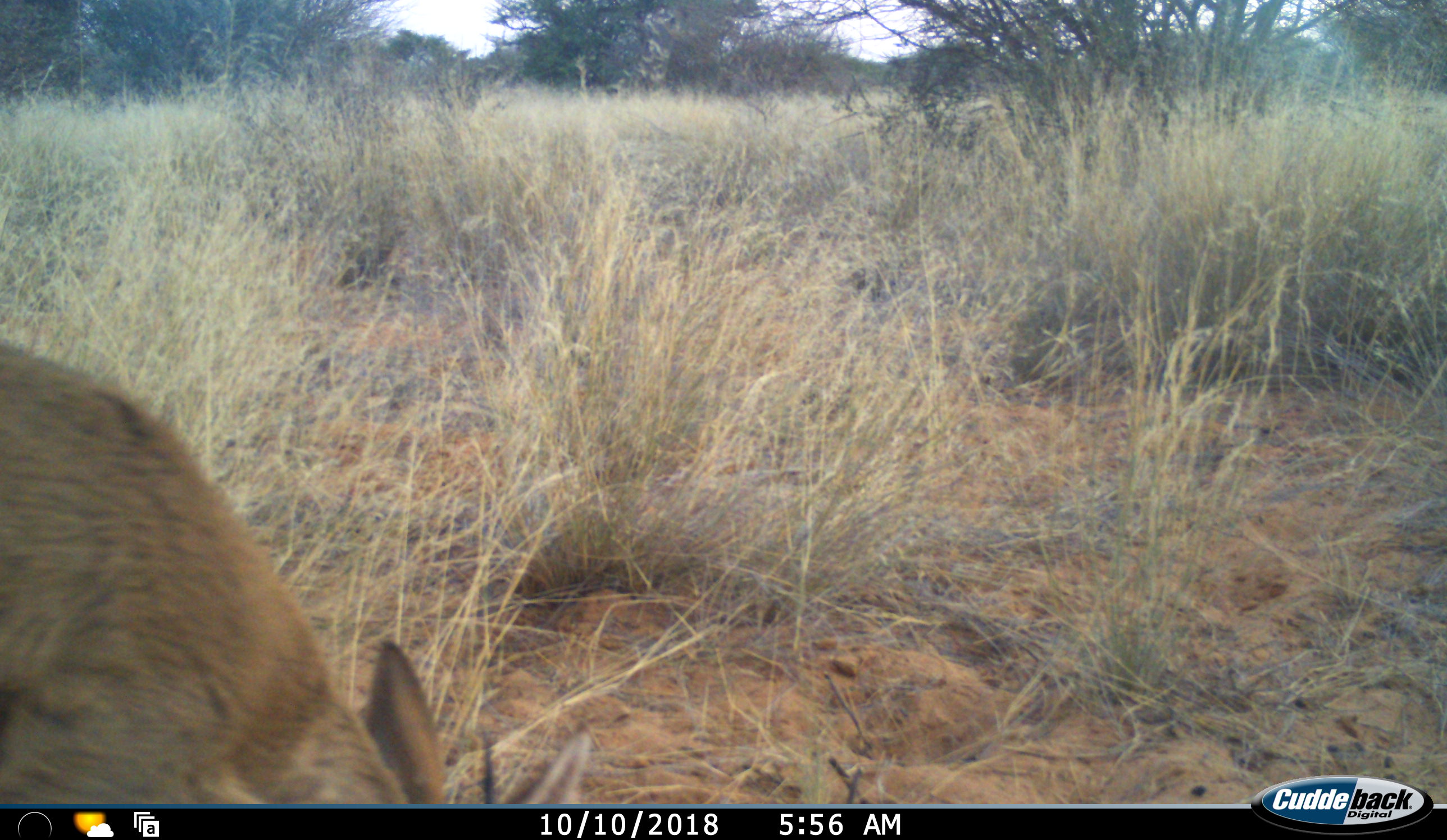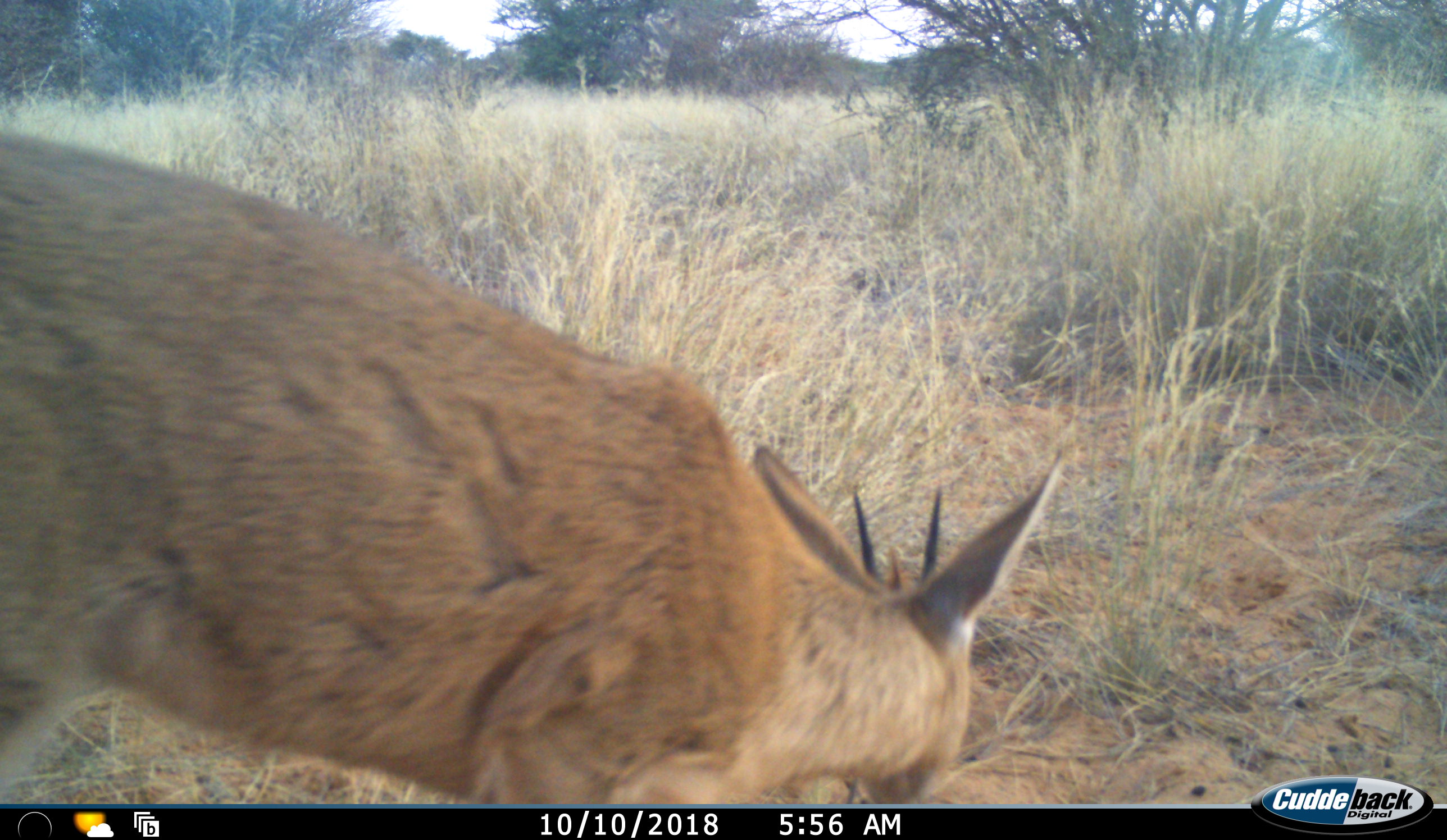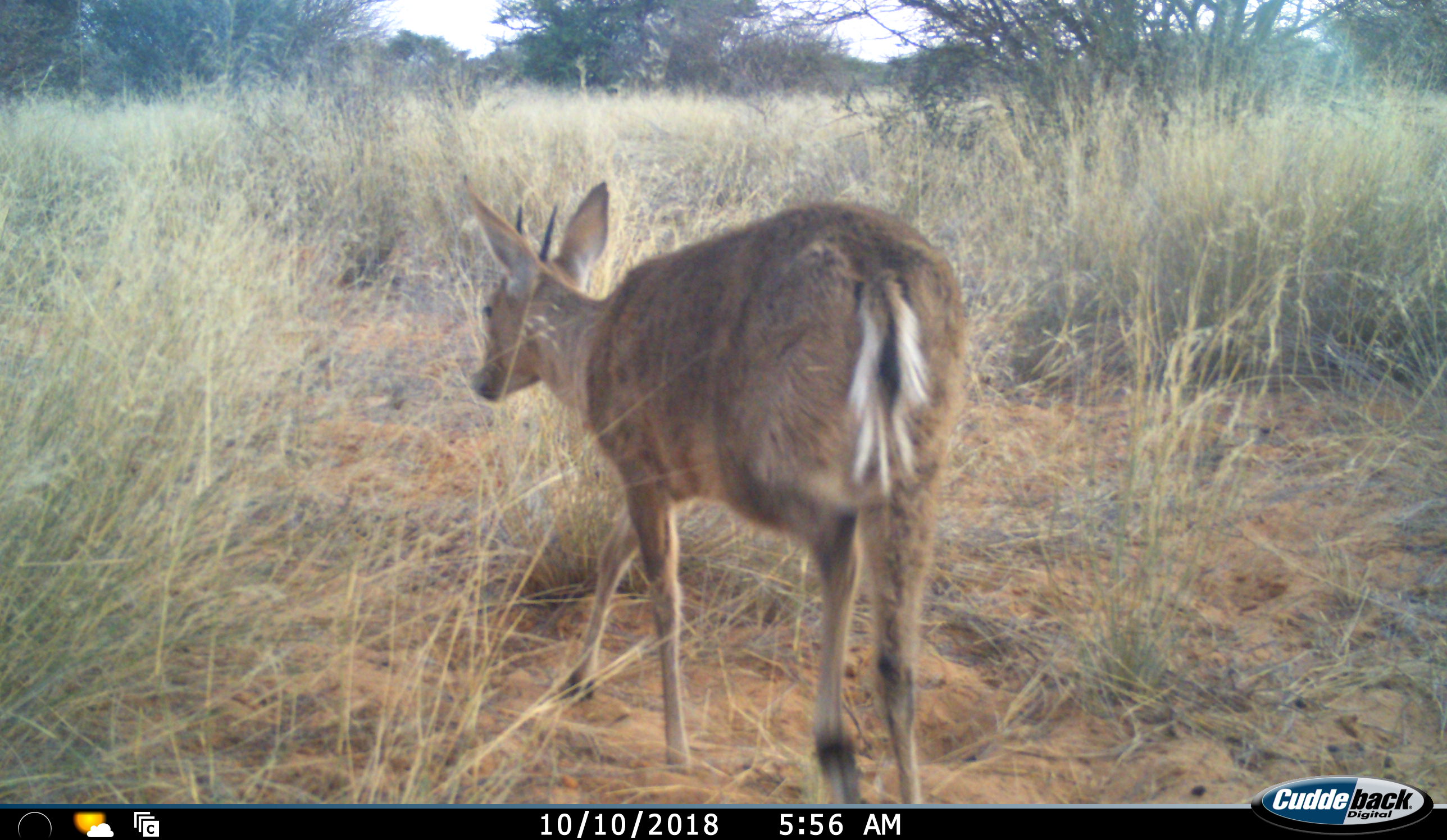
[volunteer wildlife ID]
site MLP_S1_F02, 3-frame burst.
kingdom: Animalia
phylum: Chordata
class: Mammalia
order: Artiodactyla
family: Bovidae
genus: Sylvicapra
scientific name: Sylvicapra grimmia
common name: common duiker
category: duikercommongrey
Duikercommongrey (common duiker) (Sylvicapra grimmia), count 1. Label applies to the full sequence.